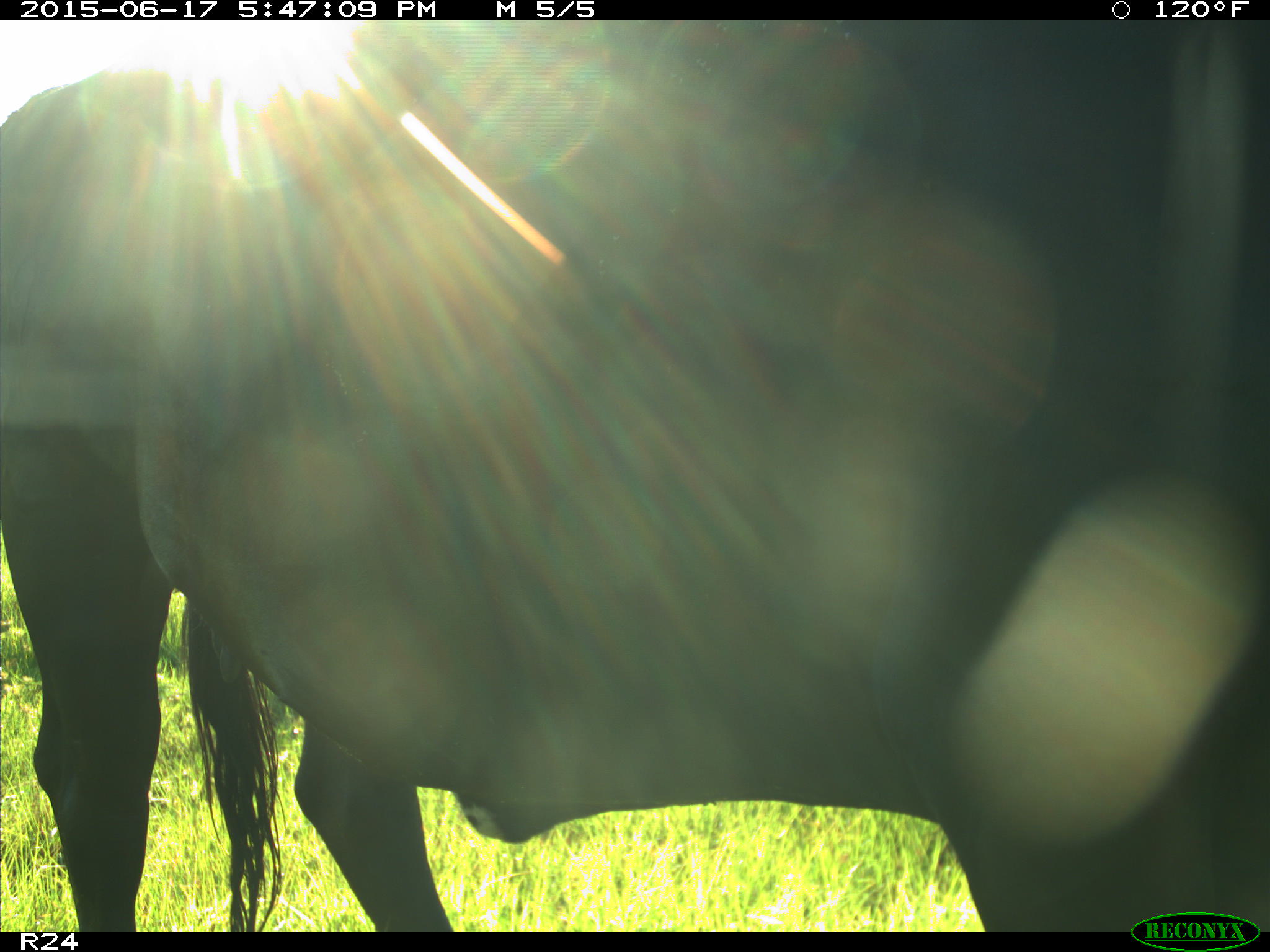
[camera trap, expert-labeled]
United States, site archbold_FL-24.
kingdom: Animalia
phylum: Chordata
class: Mammalia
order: Artiodactyla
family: Bovidae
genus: Bos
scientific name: Bos taurus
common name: domestic cow